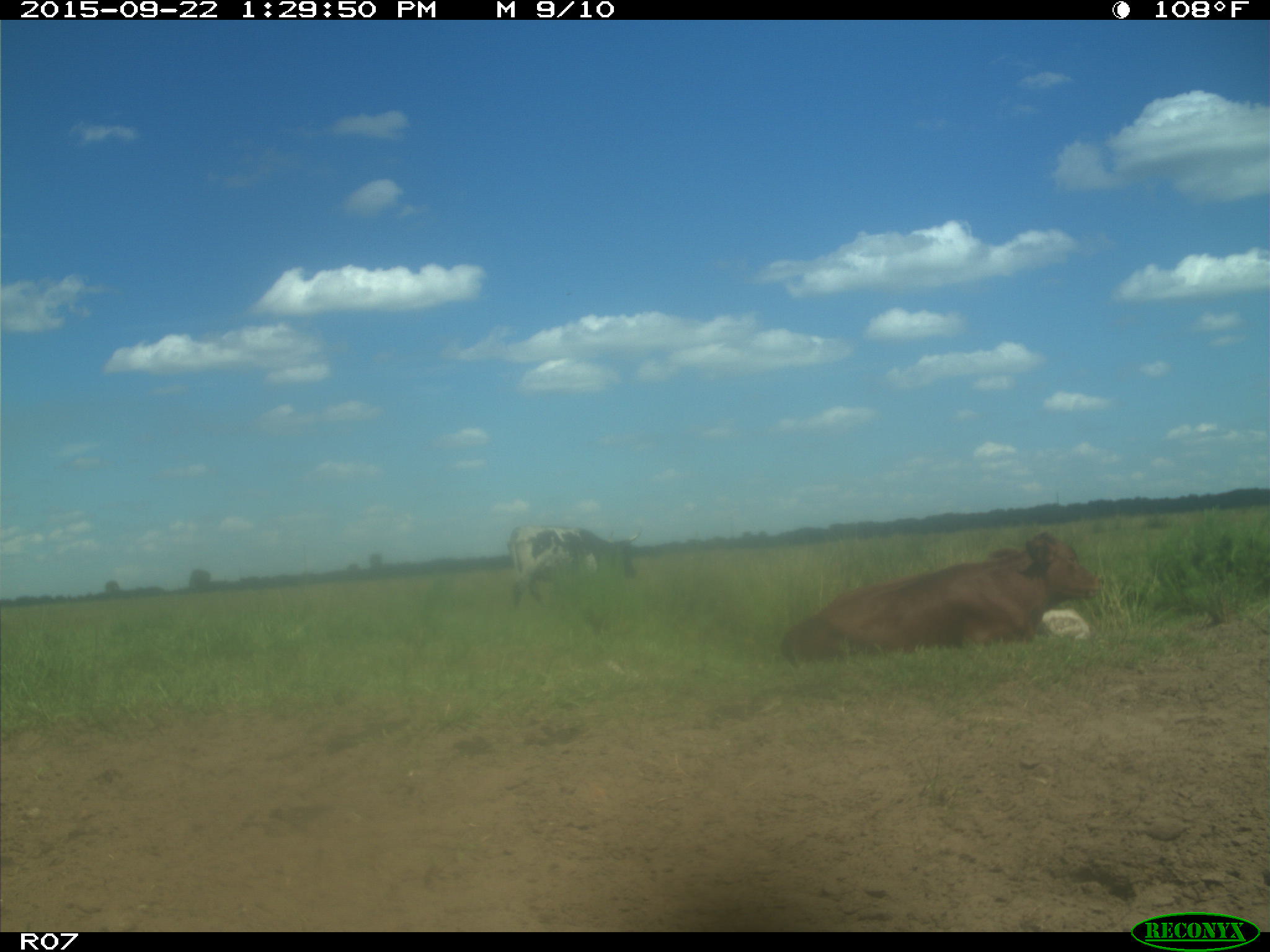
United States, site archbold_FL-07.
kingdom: Animalia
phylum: Chordata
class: Mammalia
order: Artiodactyla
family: Bovidae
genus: Bos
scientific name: Bos taurus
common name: domestic cow